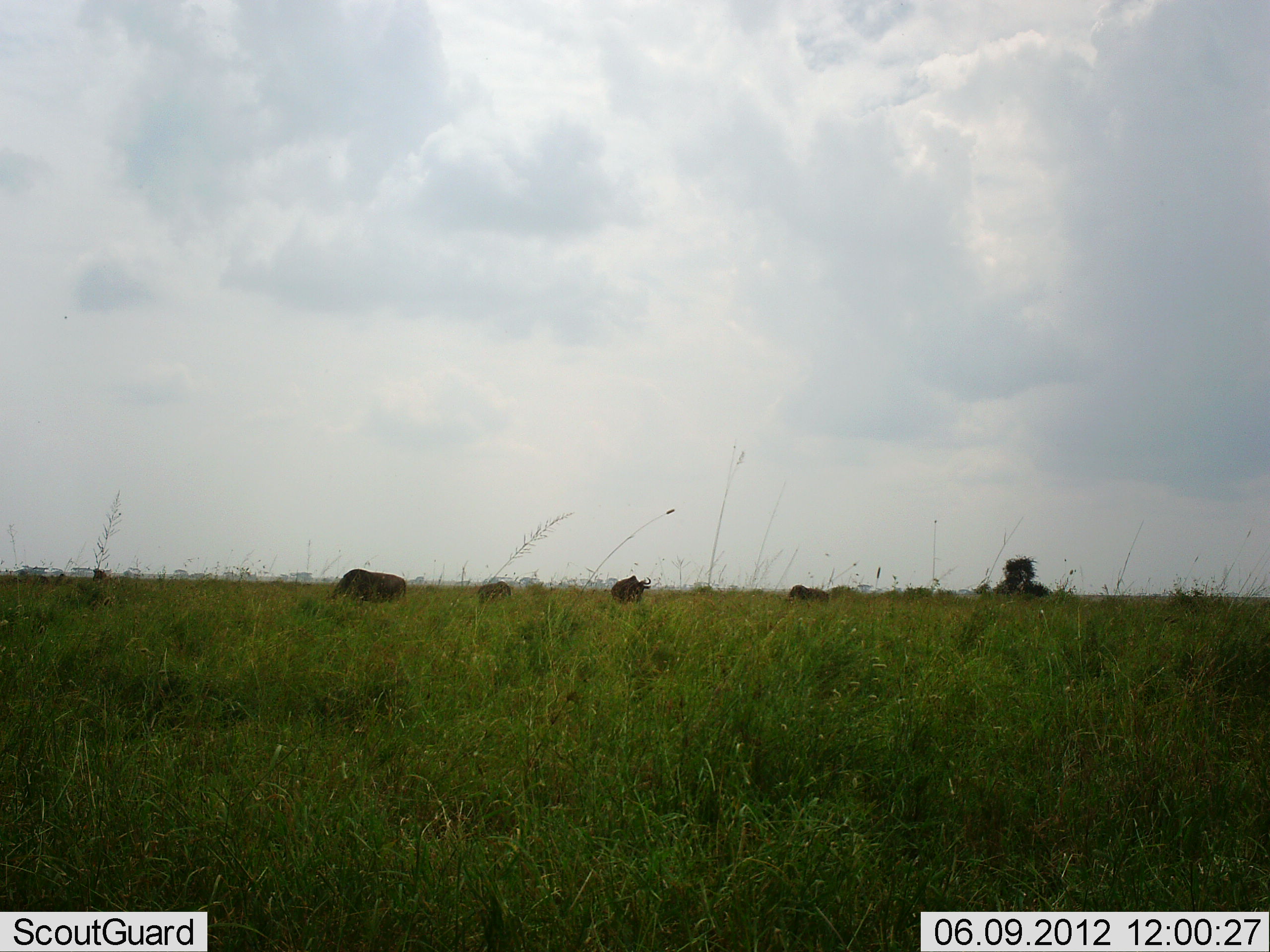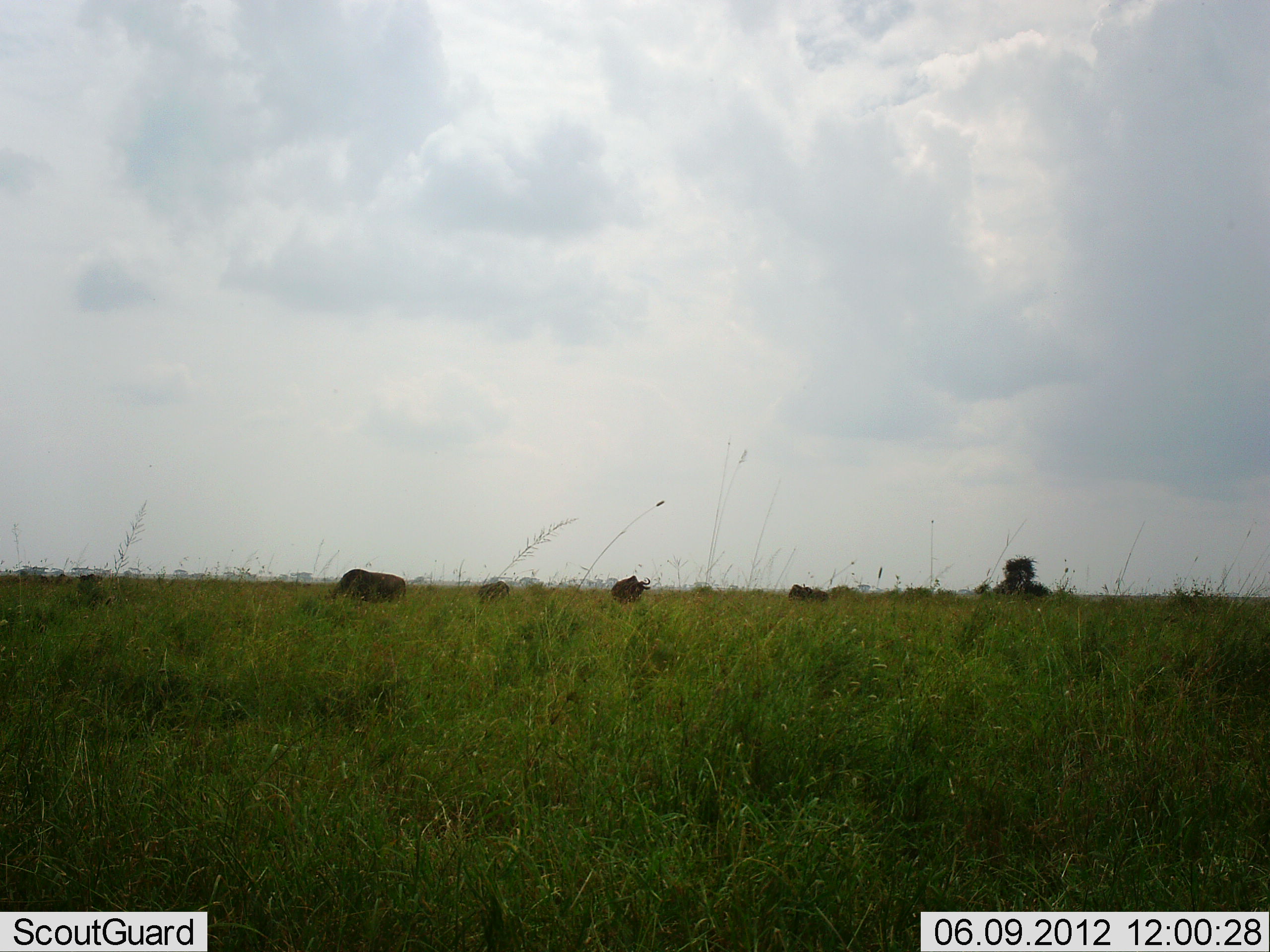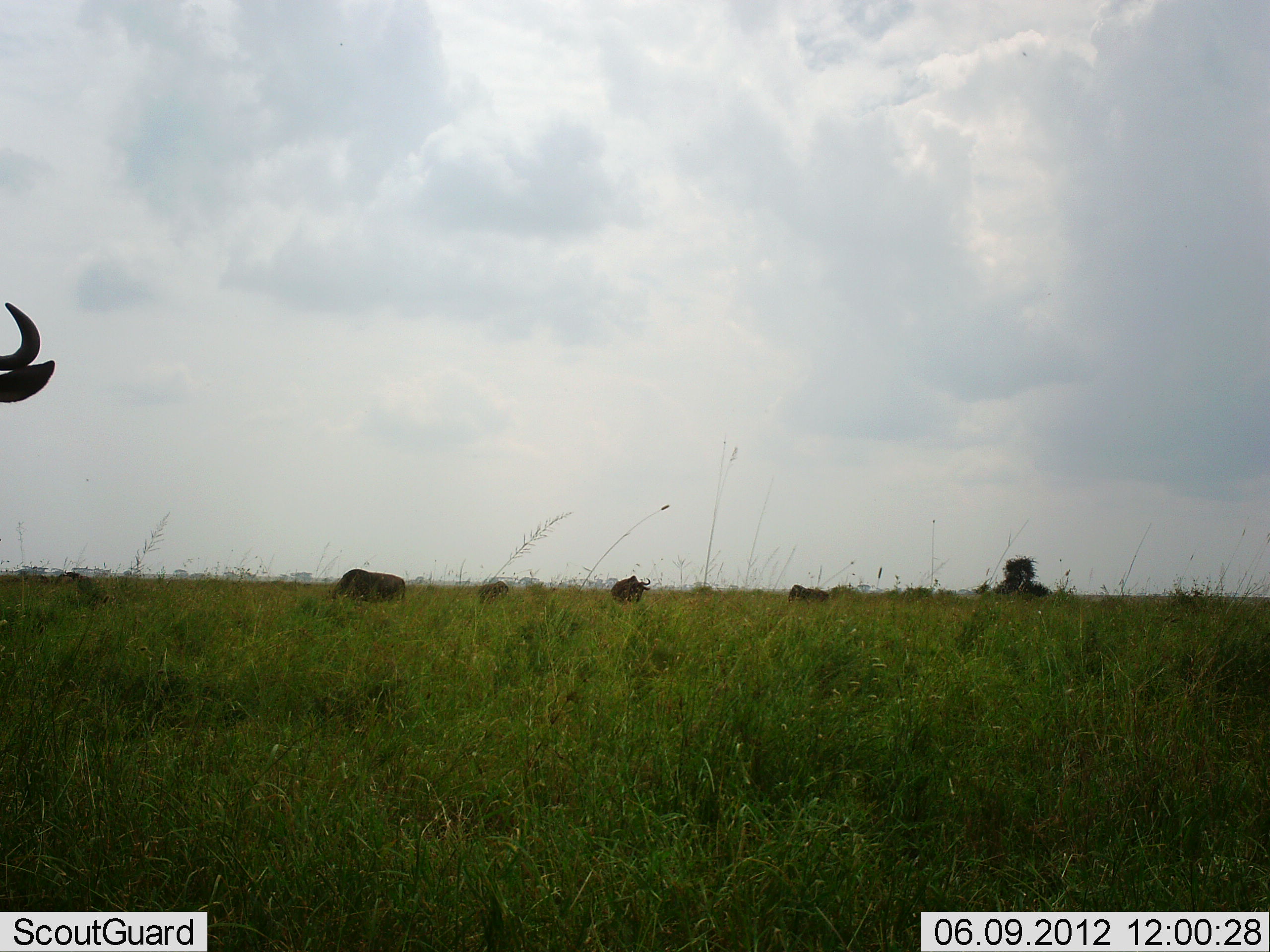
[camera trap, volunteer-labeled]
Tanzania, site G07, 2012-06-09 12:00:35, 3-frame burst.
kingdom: Animalia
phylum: Chordata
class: Mammalia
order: Artiodactyla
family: Bovidae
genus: Connochaetes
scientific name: Connochaetes taurinus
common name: blue wildebeest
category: wildebeest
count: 6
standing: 40%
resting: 10%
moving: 40%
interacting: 0%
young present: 0%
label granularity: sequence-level